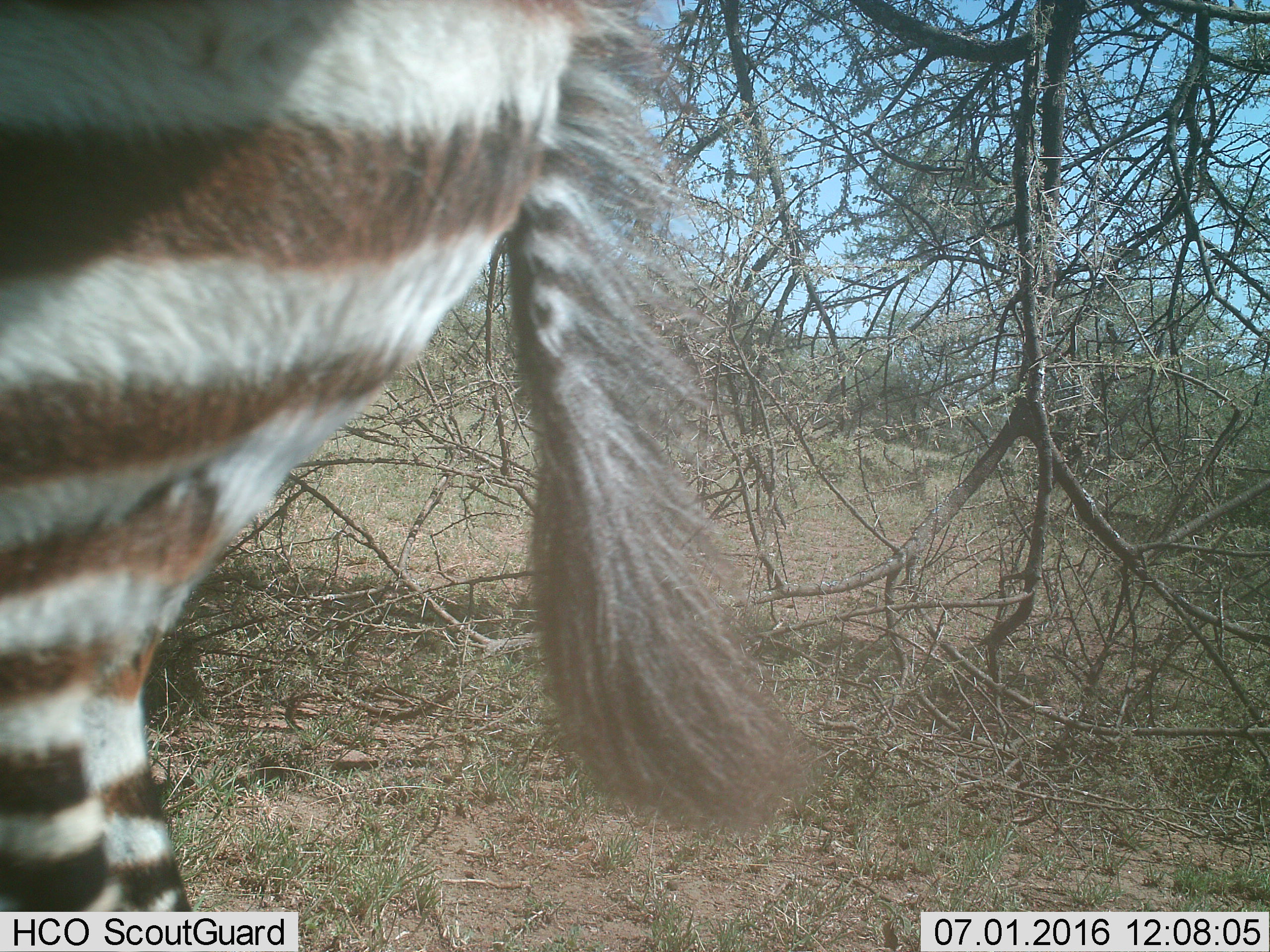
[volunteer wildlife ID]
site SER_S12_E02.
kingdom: Animalia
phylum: Chordata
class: Mammalia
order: Perissodactyla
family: Equidae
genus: Equus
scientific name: Equus quagga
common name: plains zebra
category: zebraplains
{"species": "zebraplains (plains zebra) (Equus quagga)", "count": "1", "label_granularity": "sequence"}